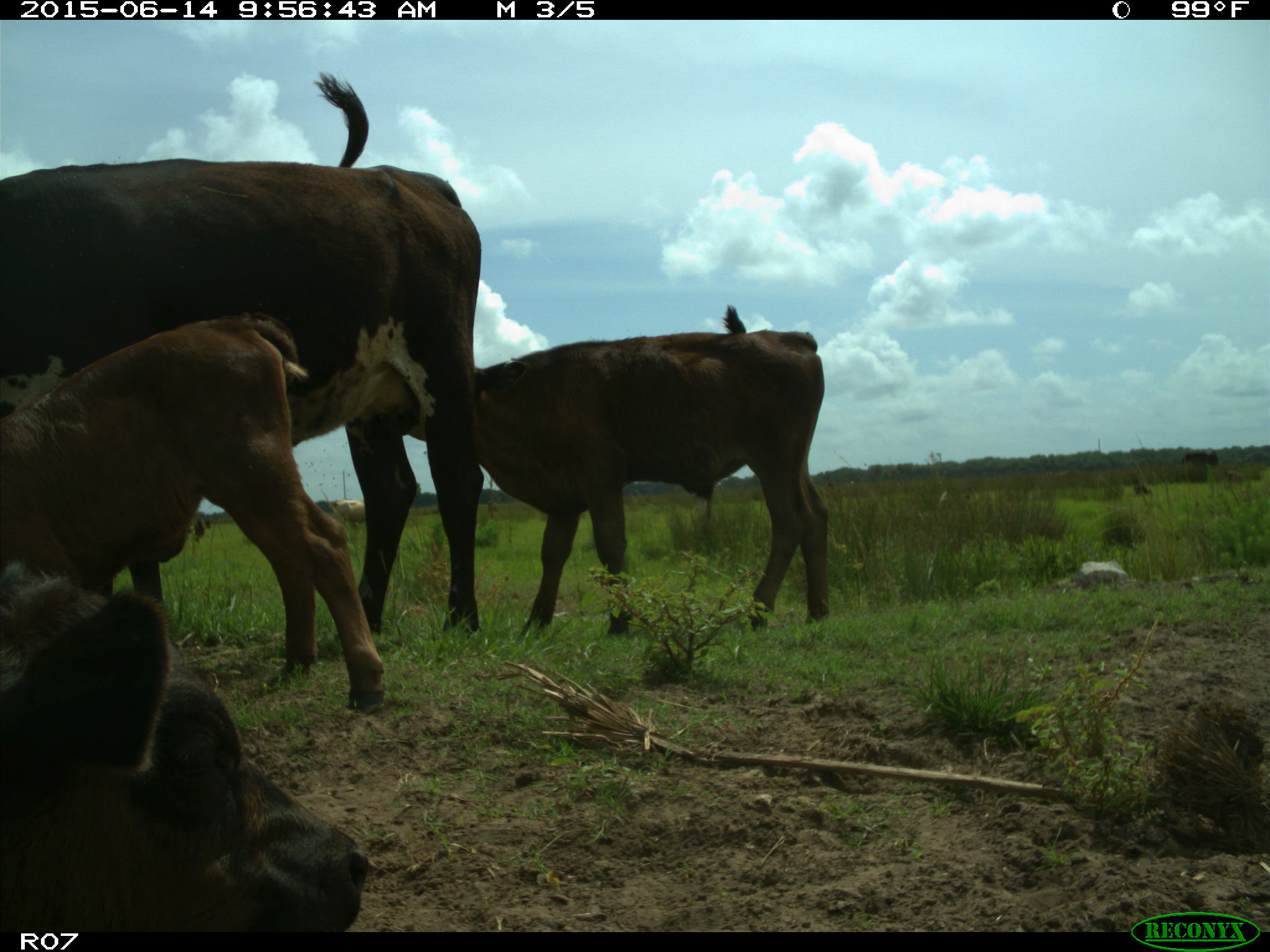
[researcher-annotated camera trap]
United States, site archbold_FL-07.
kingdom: Animalia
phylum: Chordata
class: Mammalia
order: Artiodactyla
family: Bovidae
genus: Bos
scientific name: Bos taurus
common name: domestic cow